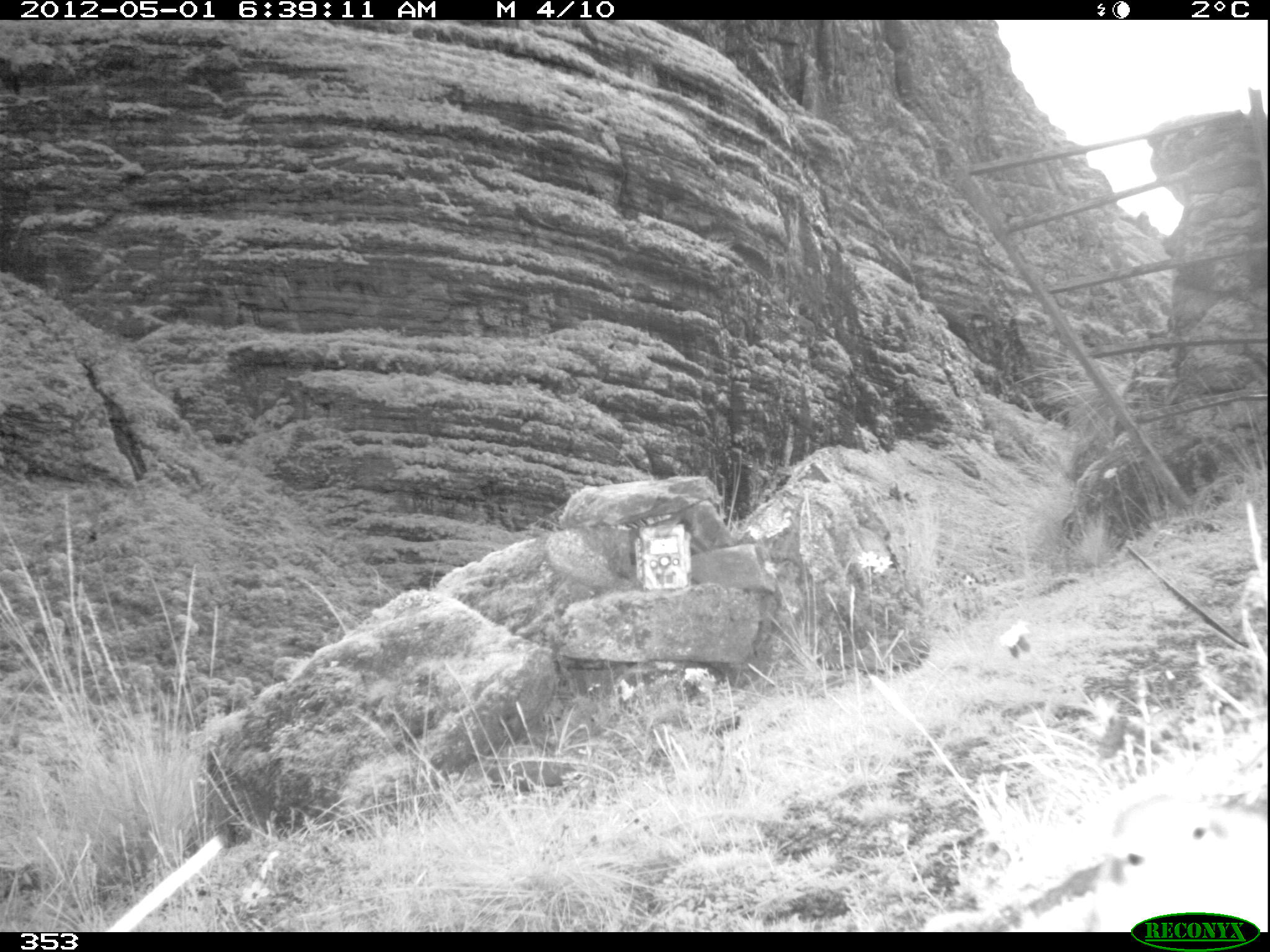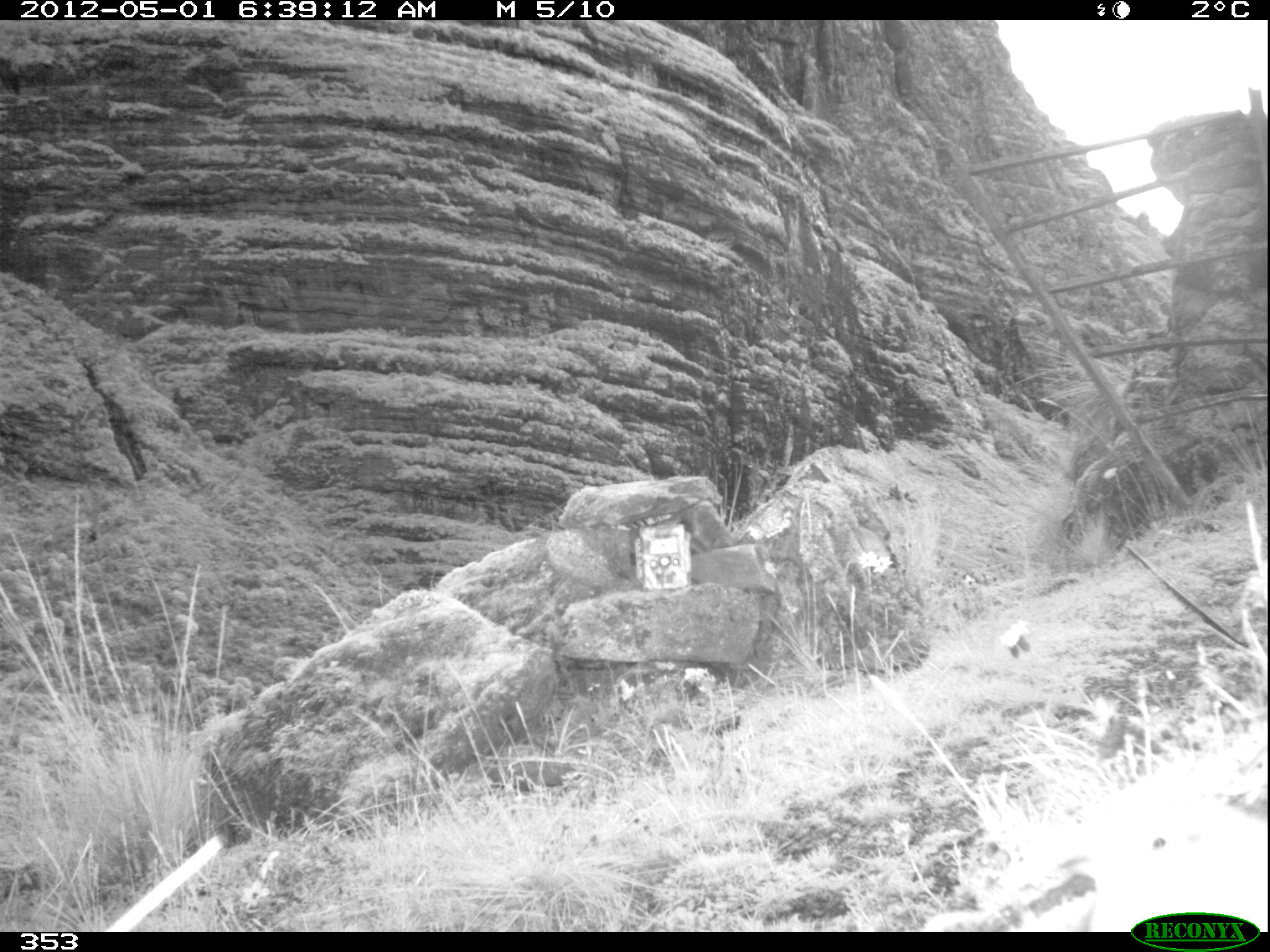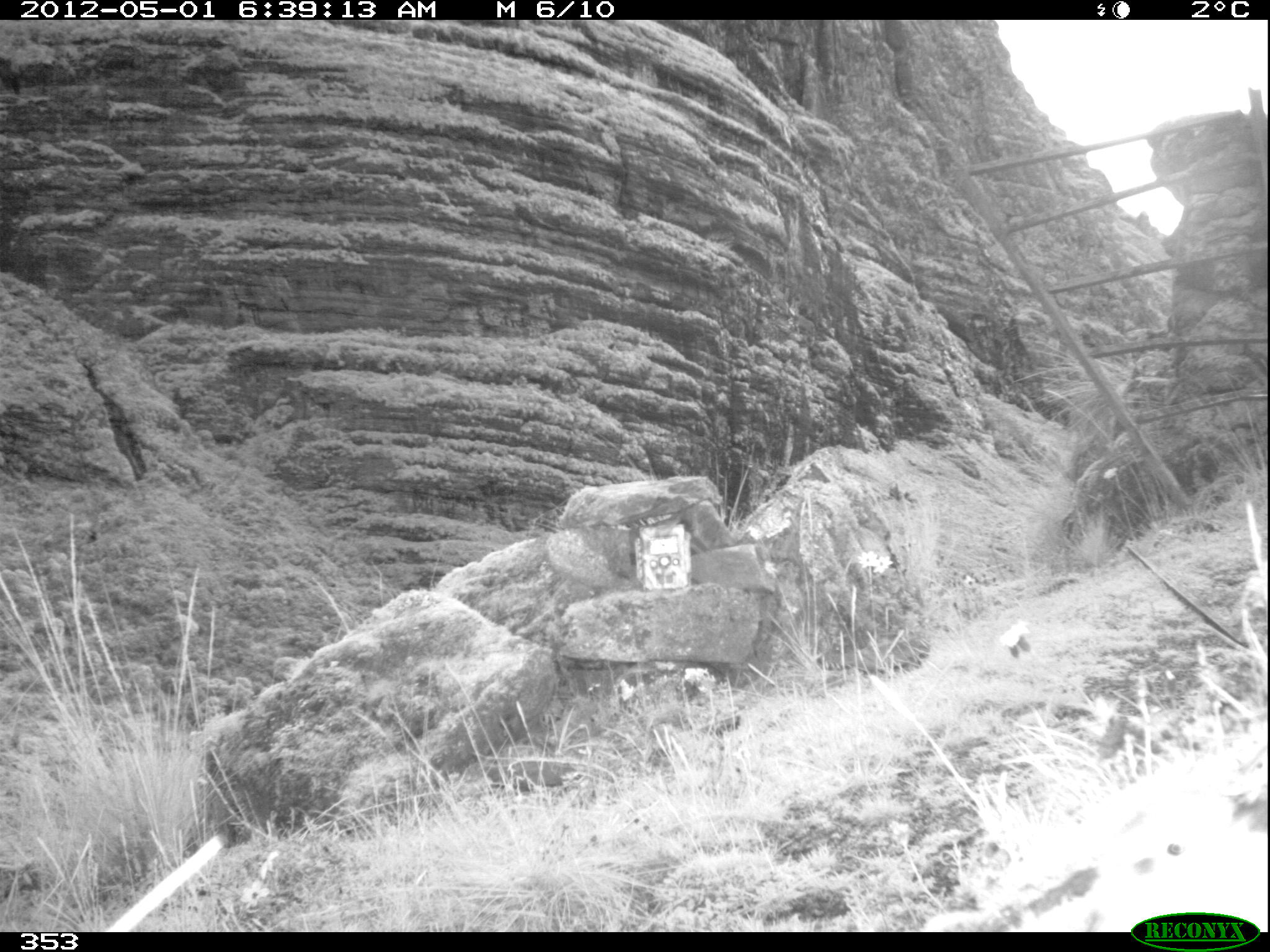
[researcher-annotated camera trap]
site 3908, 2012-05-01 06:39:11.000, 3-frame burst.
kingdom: Animalia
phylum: Chordata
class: Aves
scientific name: Aves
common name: bird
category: unknown bird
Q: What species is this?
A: Unknown bird (bird) (Aves).